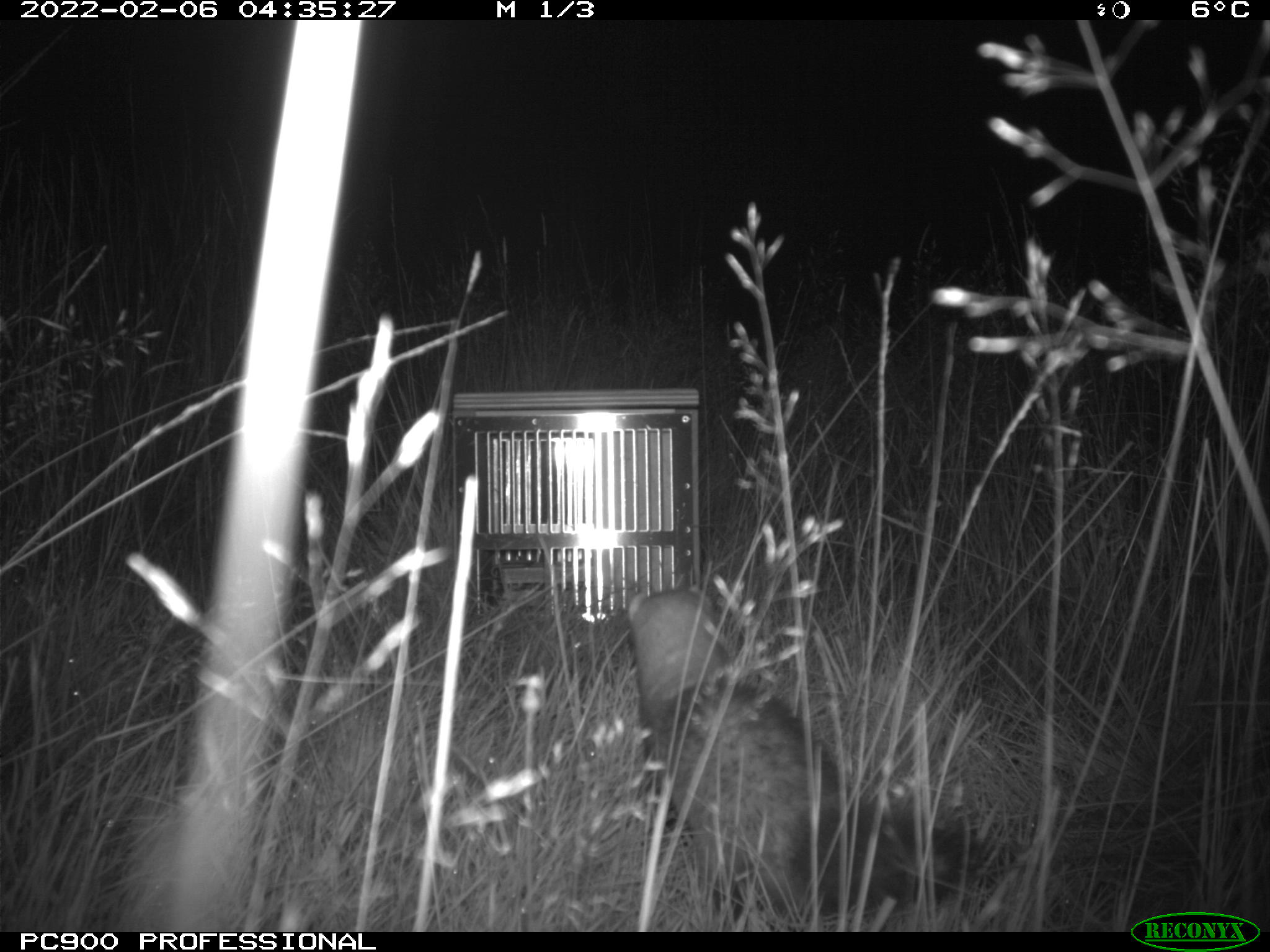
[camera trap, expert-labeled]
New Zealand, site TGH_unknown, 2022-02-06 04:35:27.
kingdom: Animalia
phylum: Chordata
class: Mammalia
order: Carnivora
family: Mustelidae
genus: Mustela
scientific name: Mustela furo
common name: ferret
Ferret (Mustela furo).